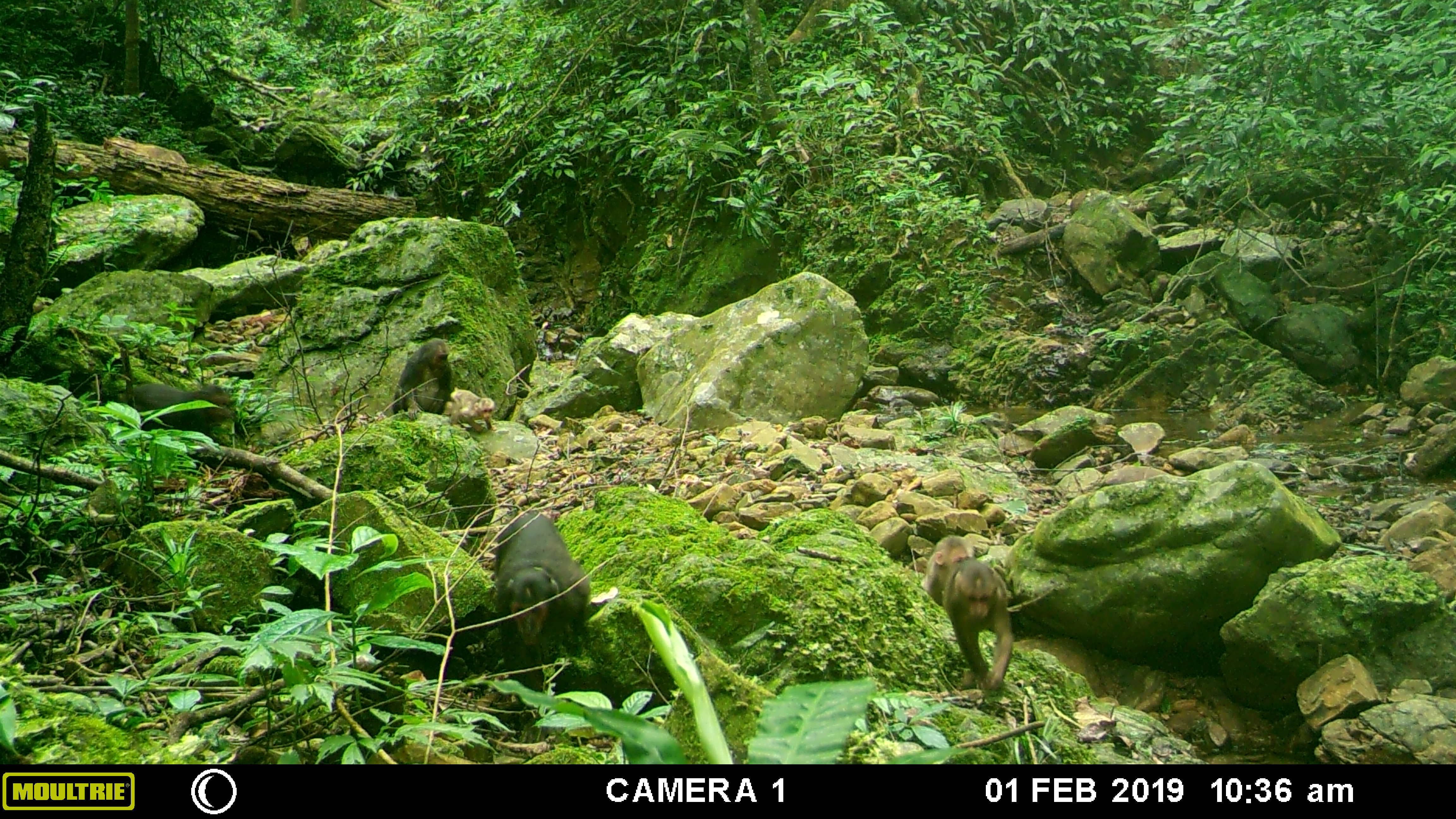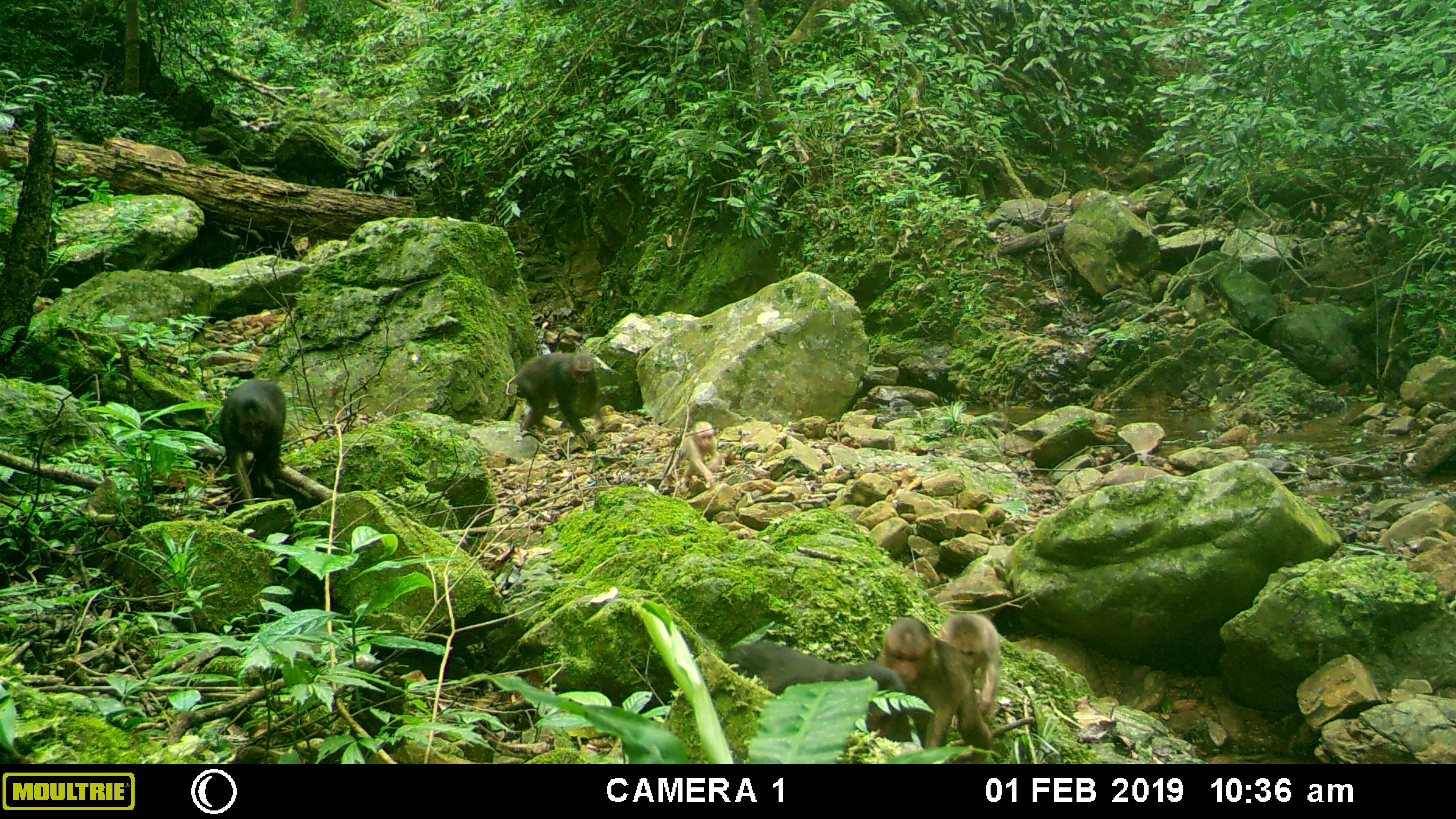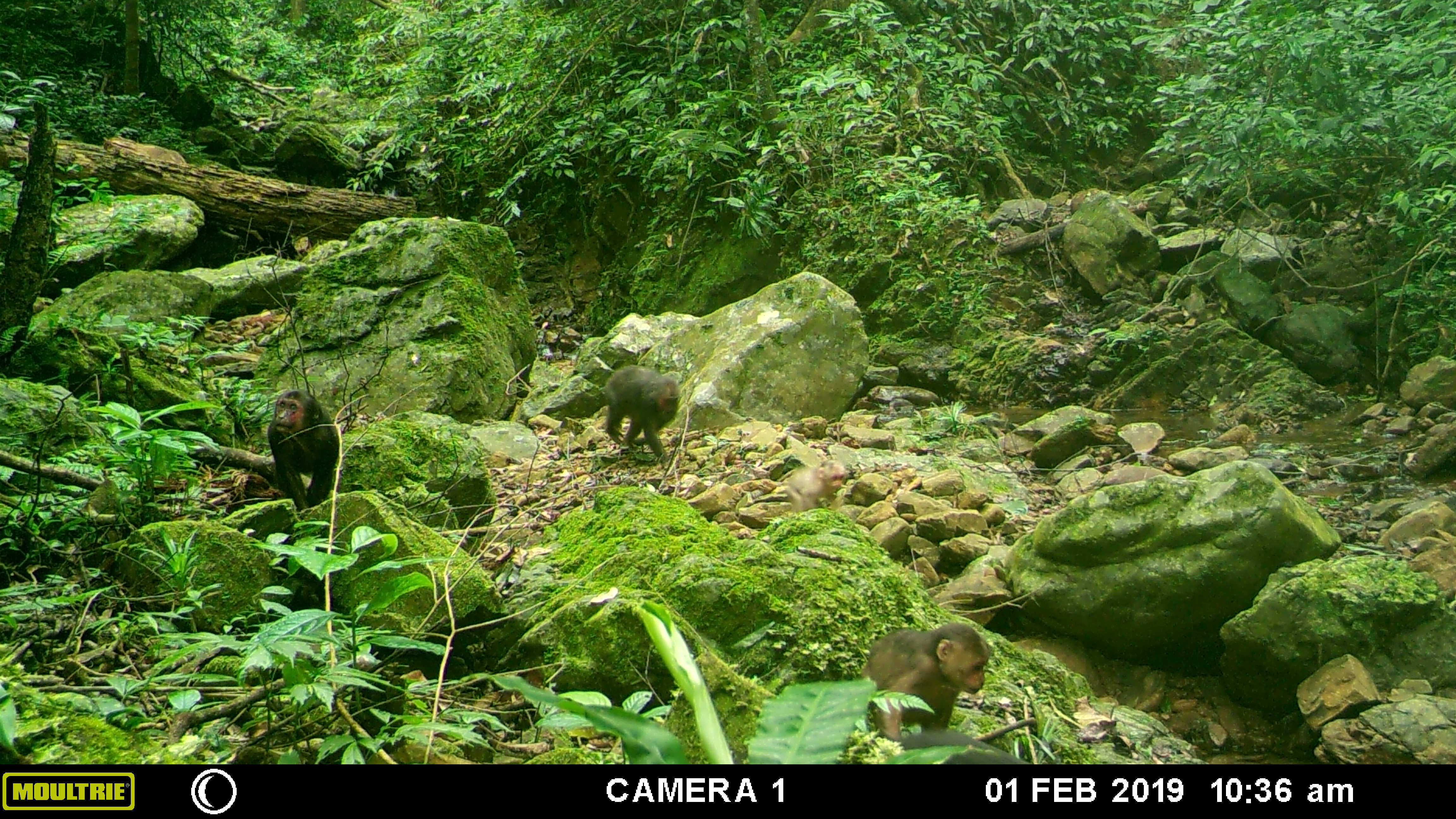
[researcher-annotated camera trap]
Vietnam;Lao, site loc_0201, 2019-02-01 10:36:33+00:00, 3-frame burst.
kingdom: Animalia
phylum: Chordata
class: Mammalia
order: Primates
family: Cercopithecidae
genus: Macaca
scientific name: Macaca arctoides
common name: stump-tailed macaque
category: stump tailed macaque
Stump tailed macaque (stump-tailed macaque) (Macaca arctoides). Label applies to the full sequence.